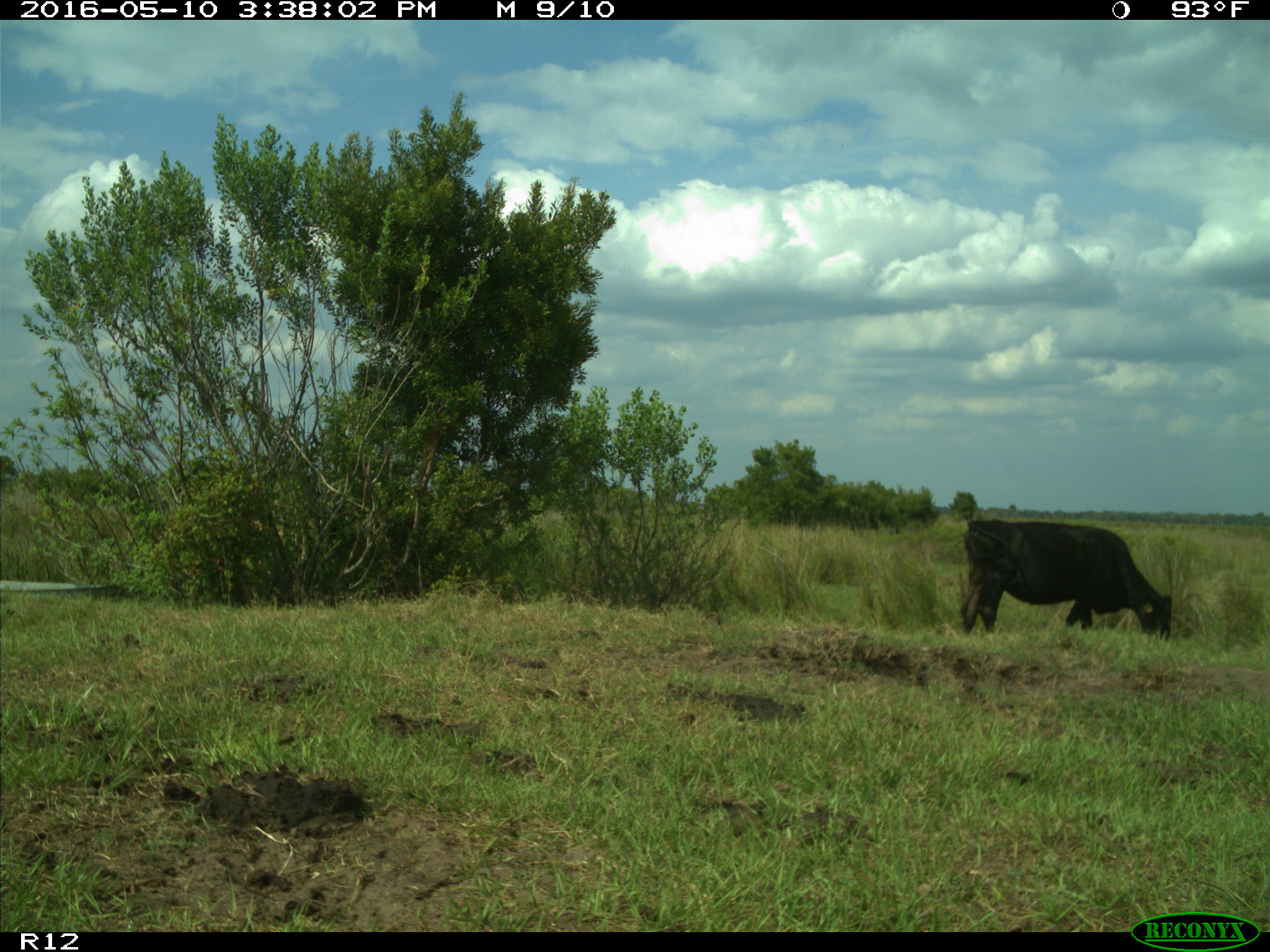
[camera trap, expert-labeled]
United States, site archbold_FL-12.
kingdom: Animalia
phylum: Chordata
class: Mammalia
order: Artiodactyla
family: Bovidae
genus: Bos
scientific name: Bos taurus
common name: domestic cow